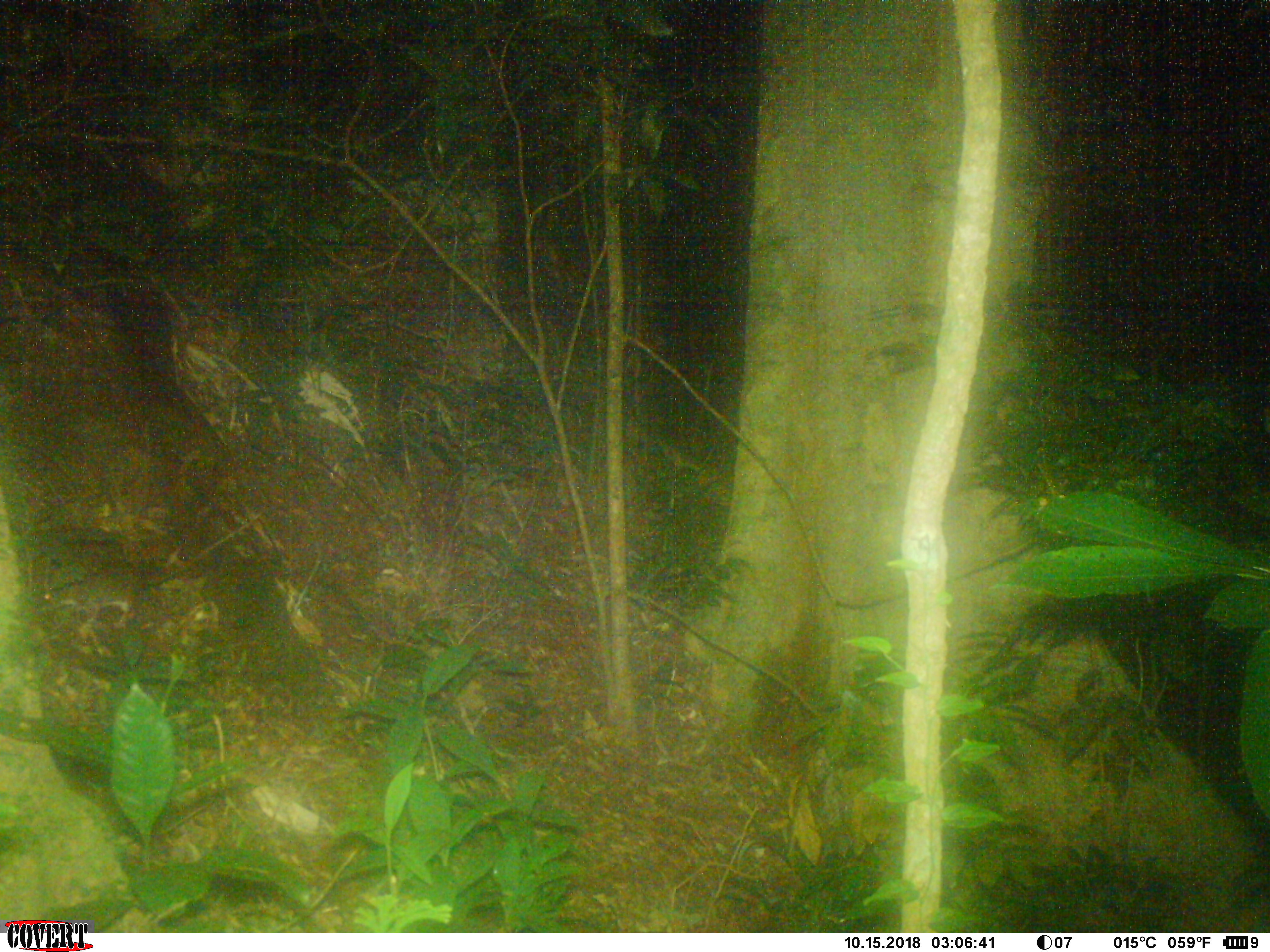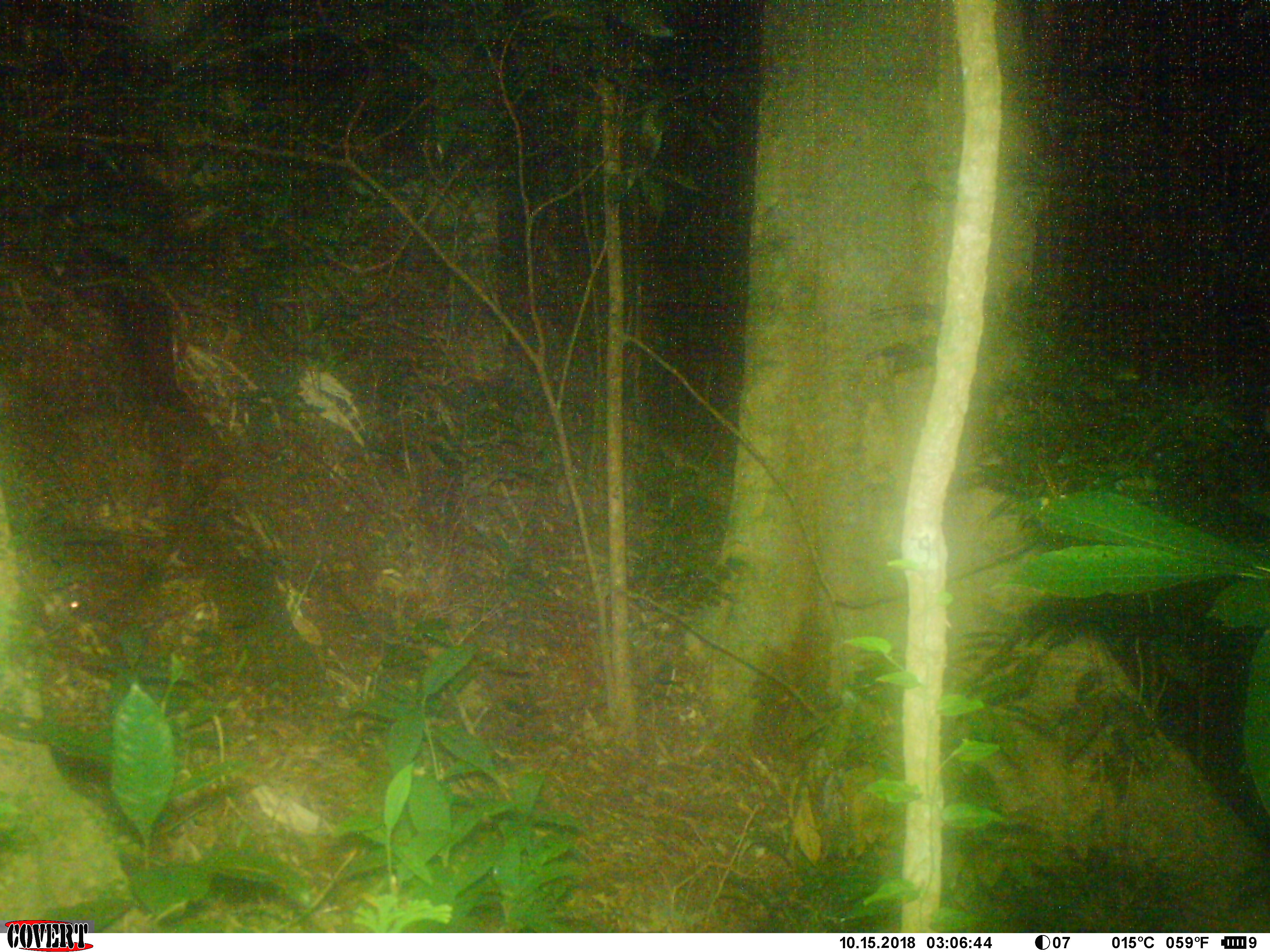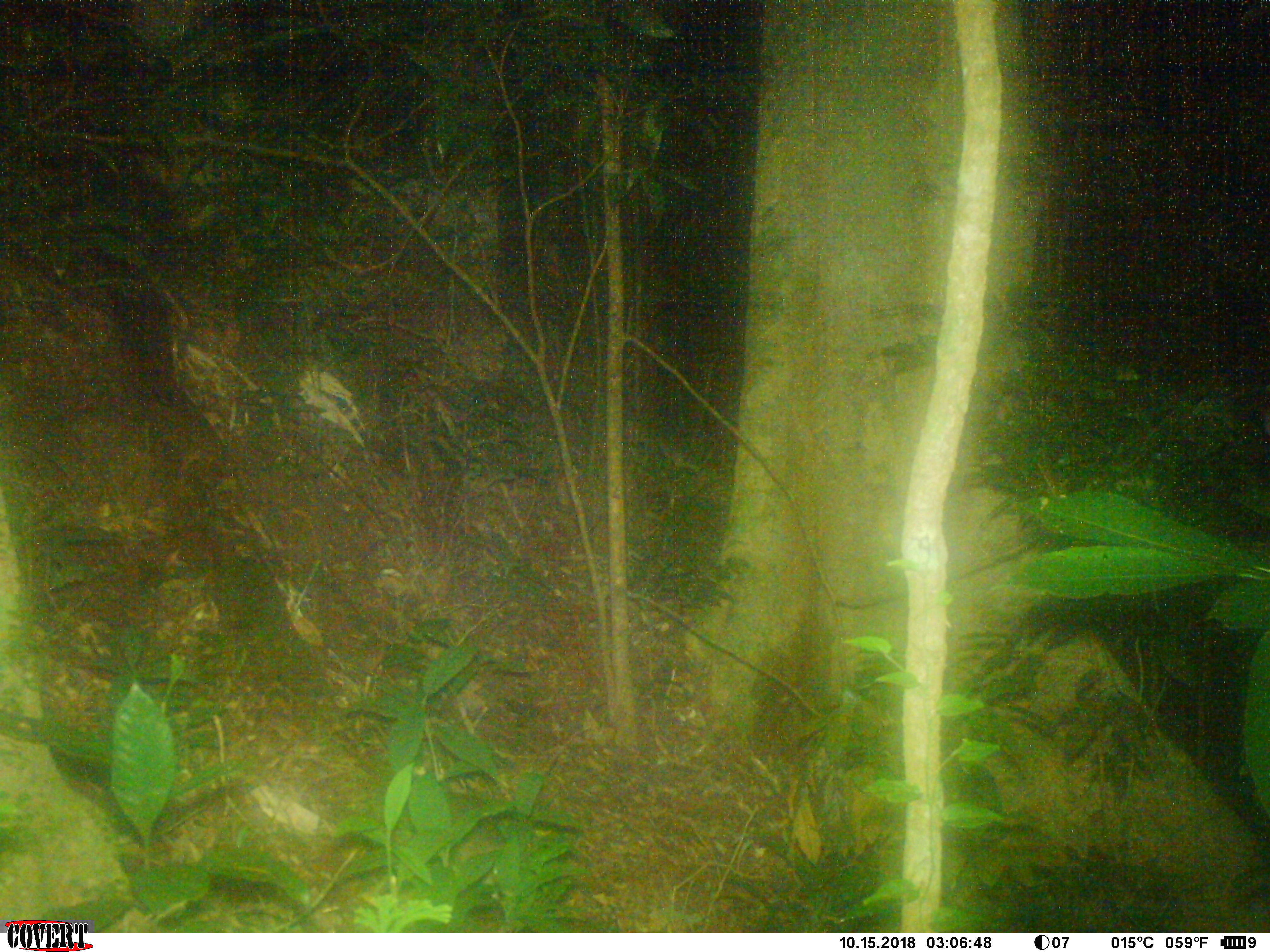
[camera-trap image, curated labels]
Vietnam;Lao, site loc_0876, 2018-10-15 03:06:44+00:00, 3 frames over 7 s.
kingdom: Animalia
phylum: Chordata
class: Mammalia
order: Rodentia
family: Muridae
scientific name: Muridae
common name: old-world mice and rats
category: unidentified murid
Unidentified murid (old-world mice and rats) (Muridae). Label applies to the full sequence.